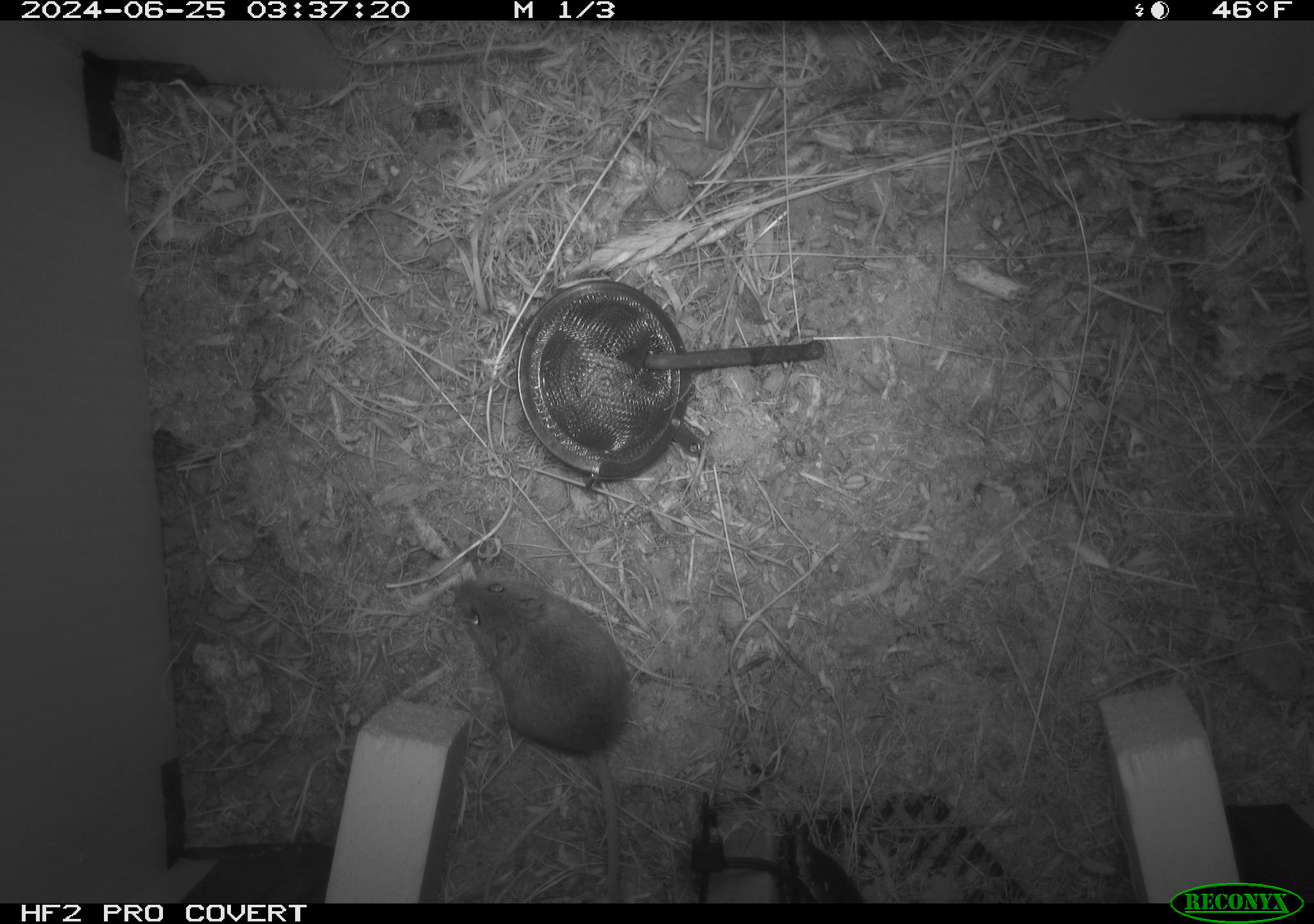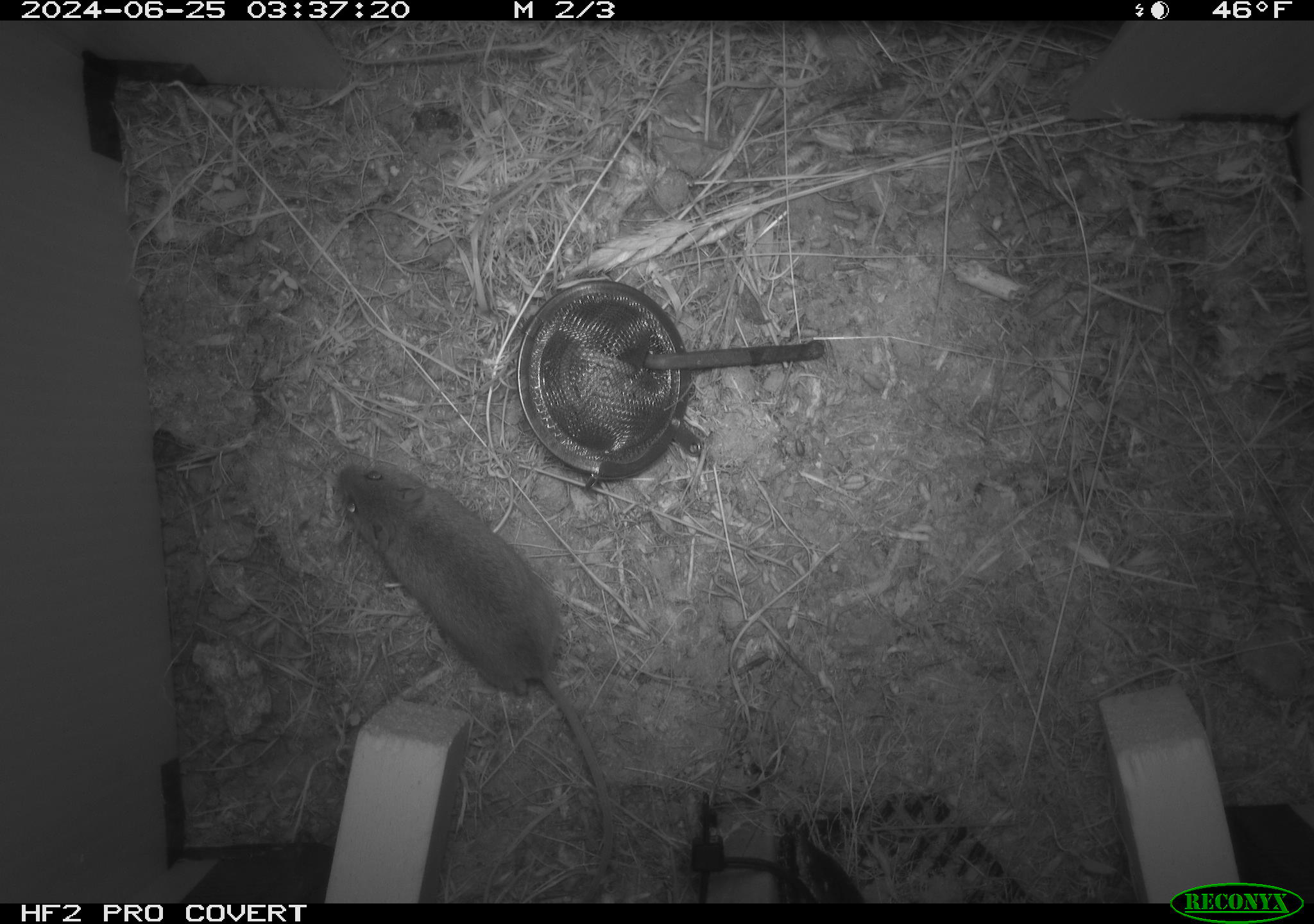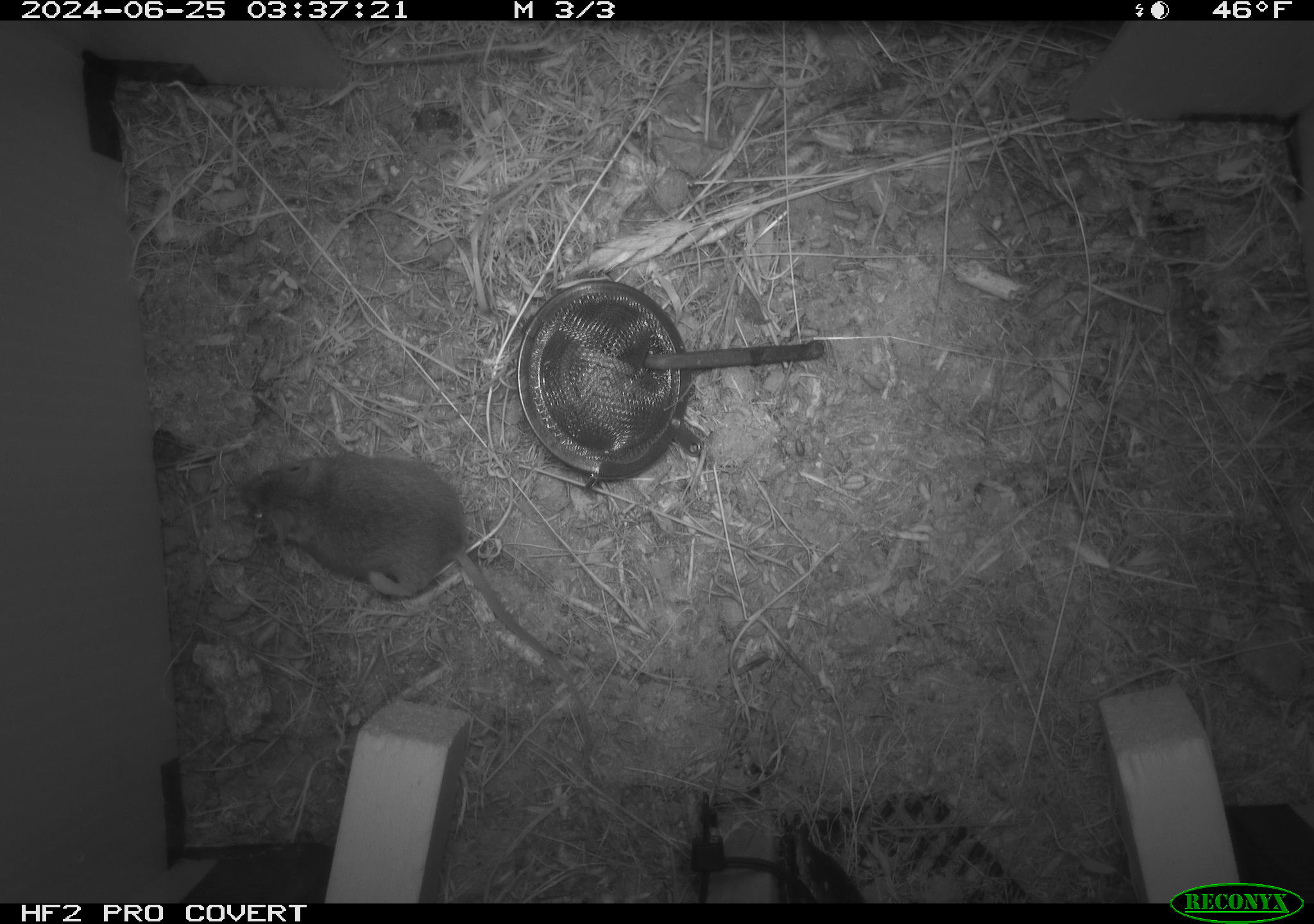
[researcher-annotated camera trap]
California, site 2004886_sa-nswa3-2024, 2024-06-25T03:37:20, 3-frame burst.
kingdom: Animalia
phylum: Chordata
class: Mammalia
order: Rodentia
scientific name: Rodentia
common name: rodent